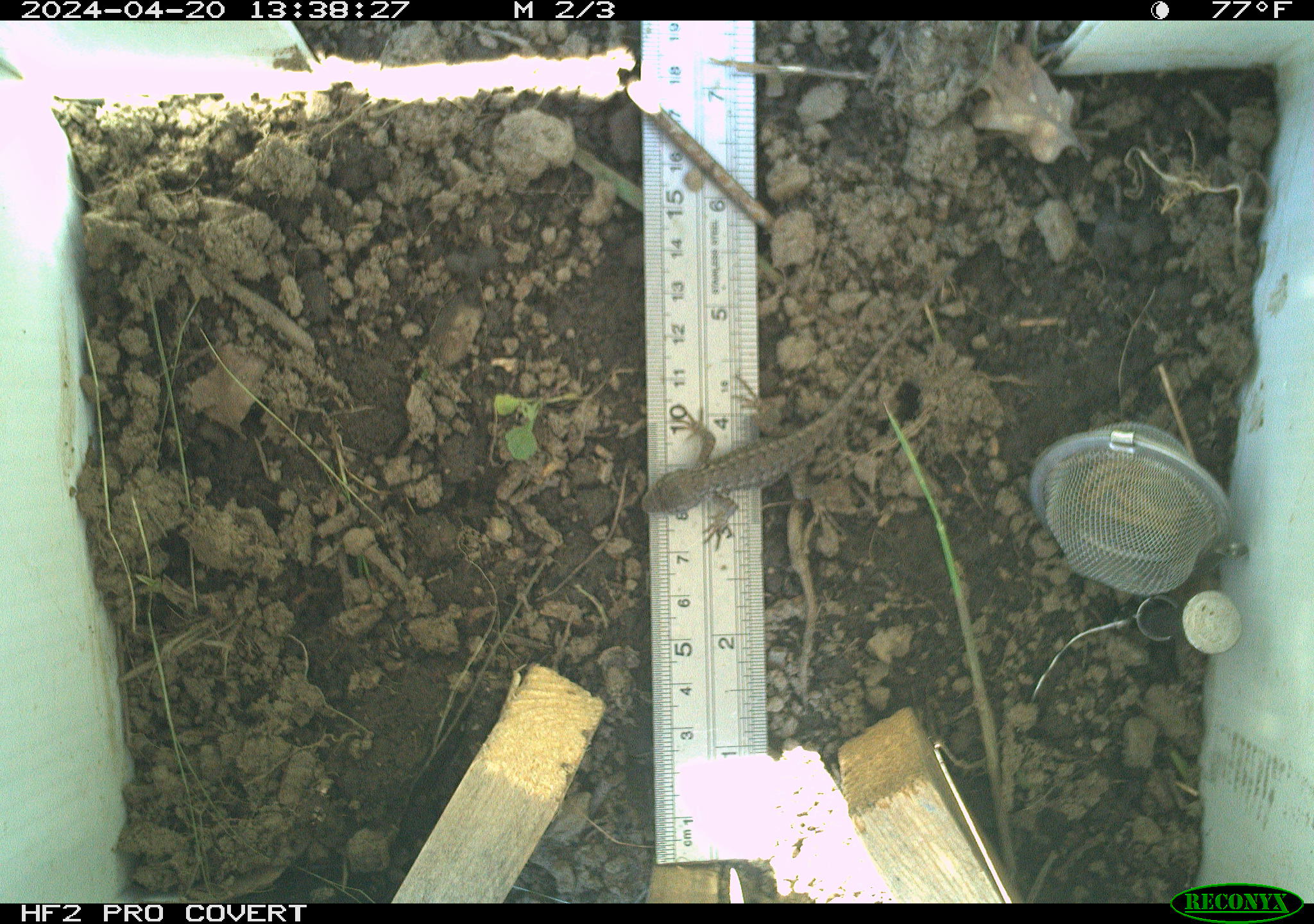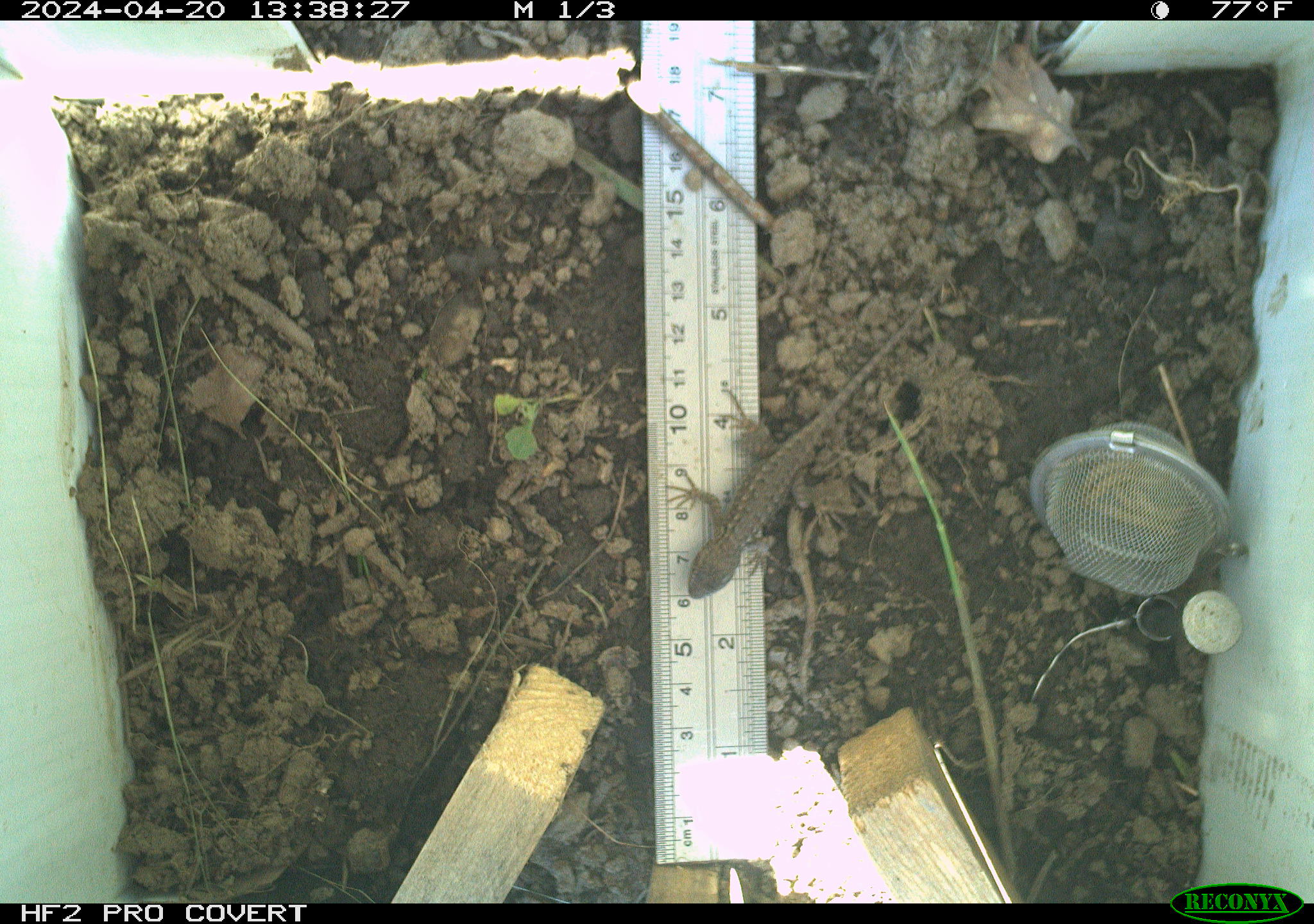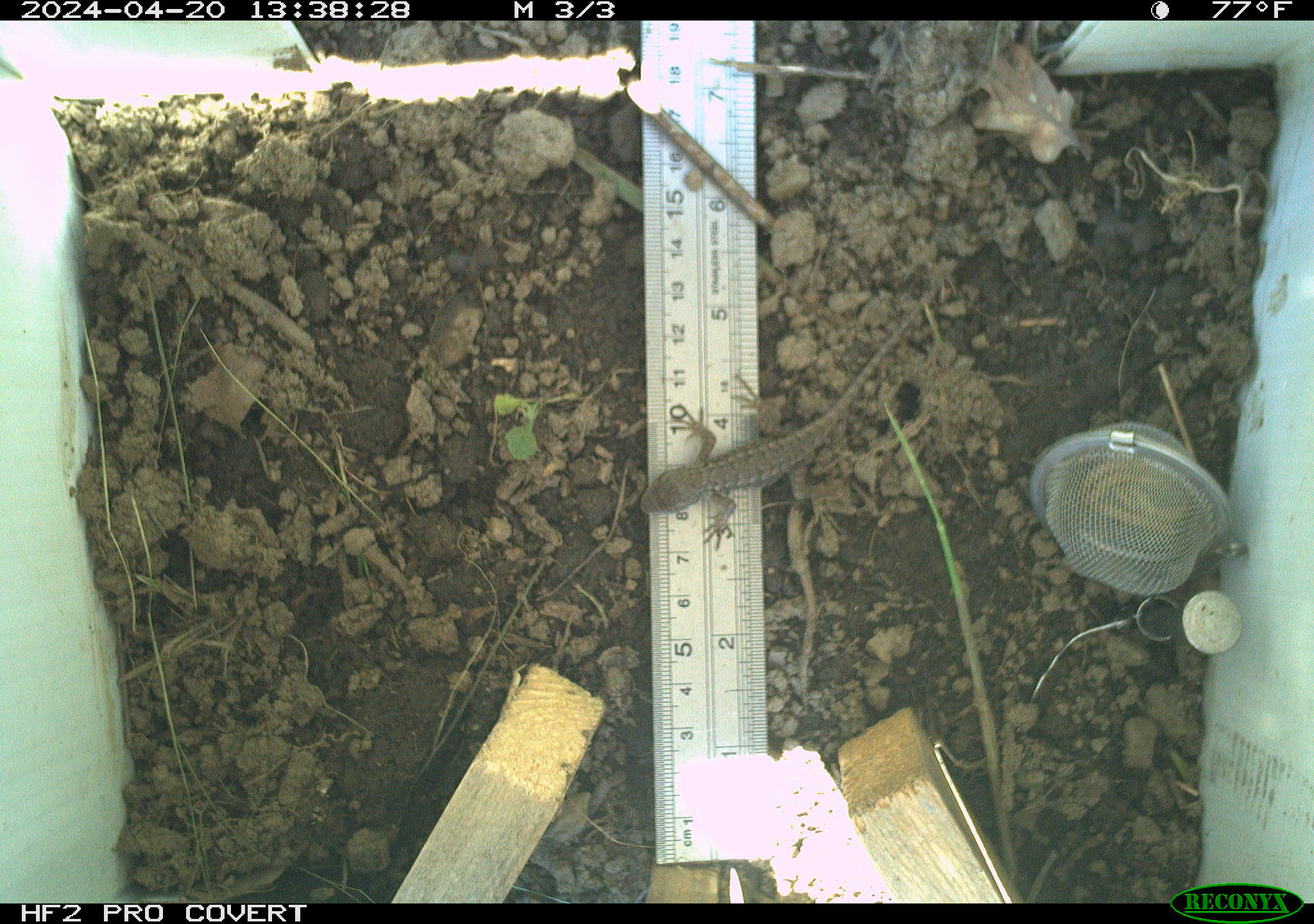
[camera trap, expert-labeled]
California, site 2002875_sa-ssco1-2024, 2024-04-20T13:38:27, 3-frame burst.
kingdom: Animalia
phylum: Chordata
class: Reptilia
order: Squamata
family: Phrynosomatidae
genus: Sceloporus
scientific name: Sceloporus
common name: spiny lizards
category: sceloporus species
Sceloporus species (spiny lizards) (Sceloporus).